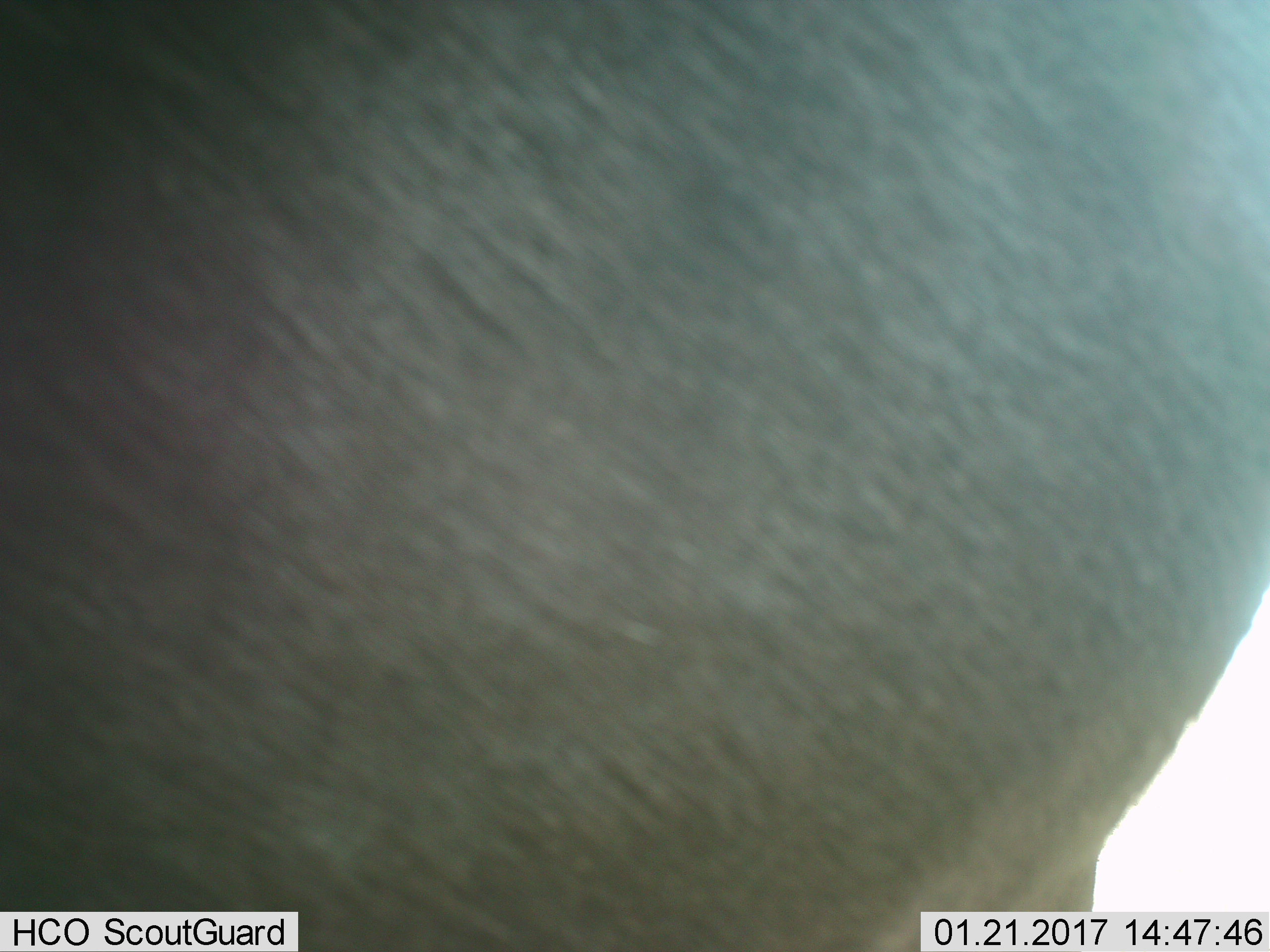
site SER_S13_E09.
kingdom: Animalia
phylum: Chordata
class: Mammalia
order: Artiodactyla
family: Bovidae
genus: Connochaetes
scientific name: Connochaetes taurinus taurinus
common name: blue wildebeest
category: wildebeestblue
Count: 1.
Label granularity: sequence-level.